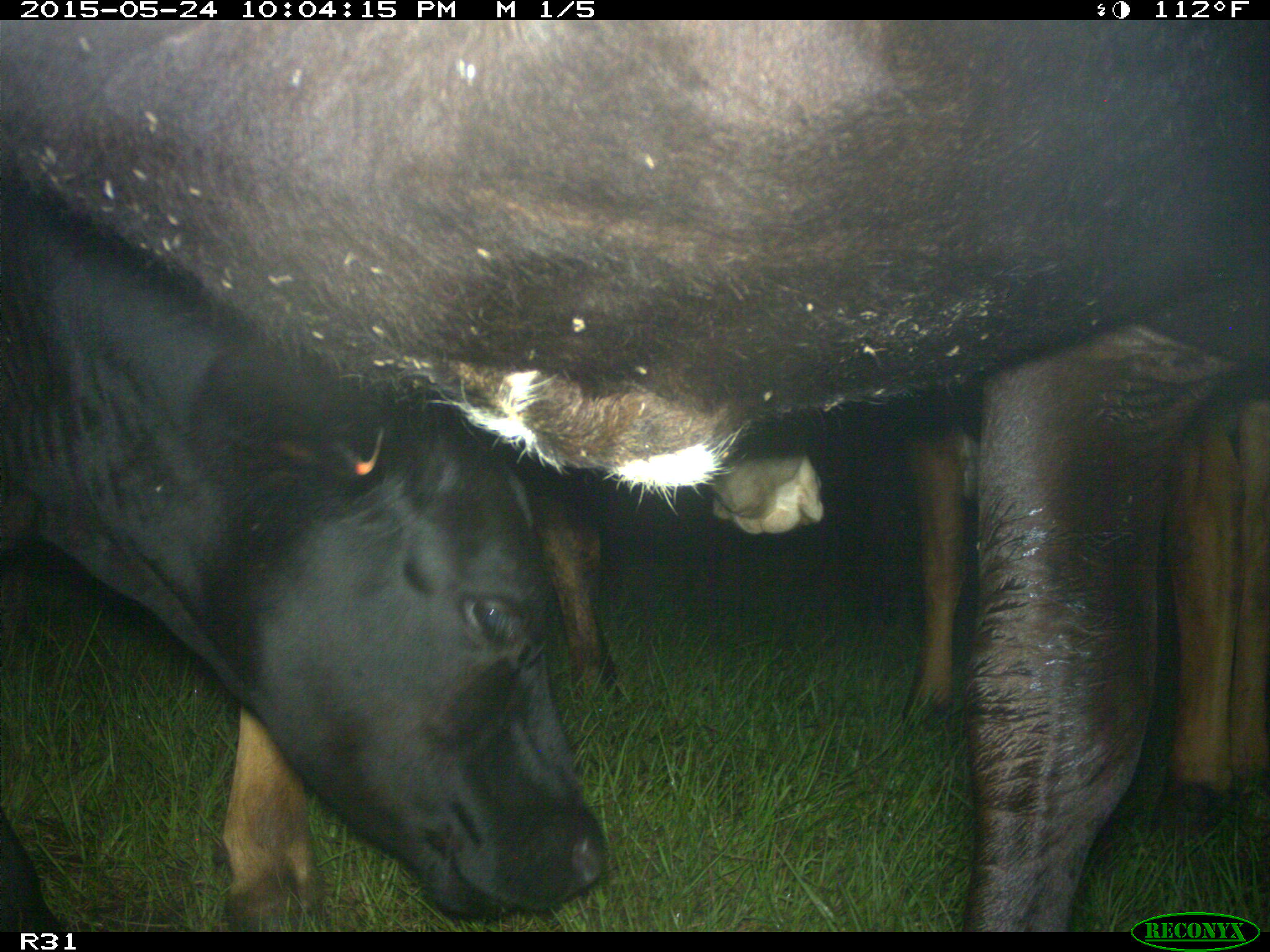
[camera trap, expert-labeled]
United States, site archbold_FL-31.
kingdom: Animalia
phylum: Chordata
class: Mammalia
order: Artiodactyla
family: Bovidae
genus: Bos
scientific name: Bos taurus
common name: domestic cow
Bos taurus (domestic cow).